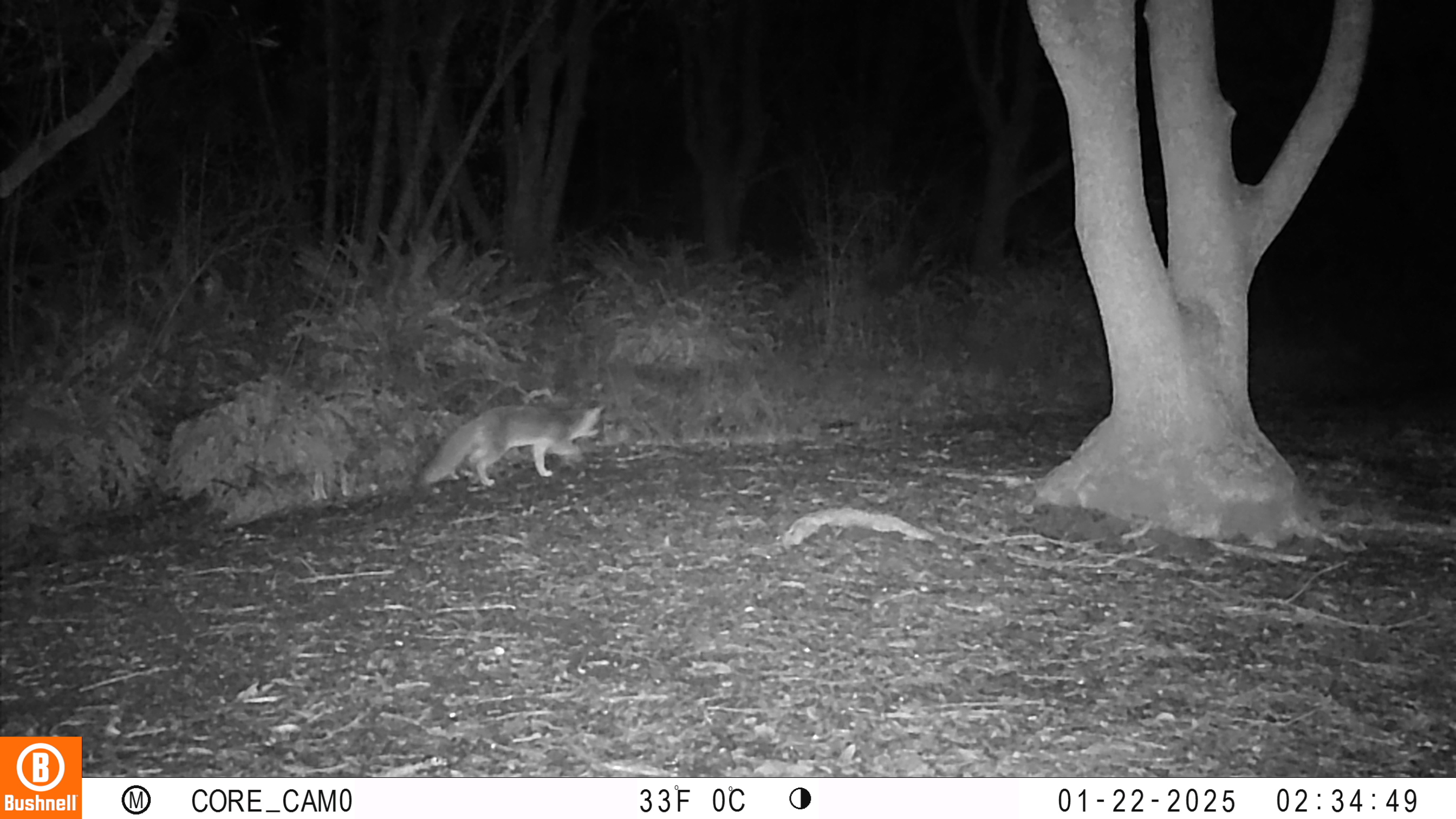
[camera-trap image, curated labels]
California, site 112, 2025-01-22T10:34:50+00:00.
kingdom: Animalia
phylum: Chordata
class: Mammalia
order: Carnivora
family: Canidae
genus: Urocyon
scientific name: Urocyon cinereoargenteus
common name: gray fox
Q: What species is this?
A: Gray fox (Urocyon cinereoargenteus).